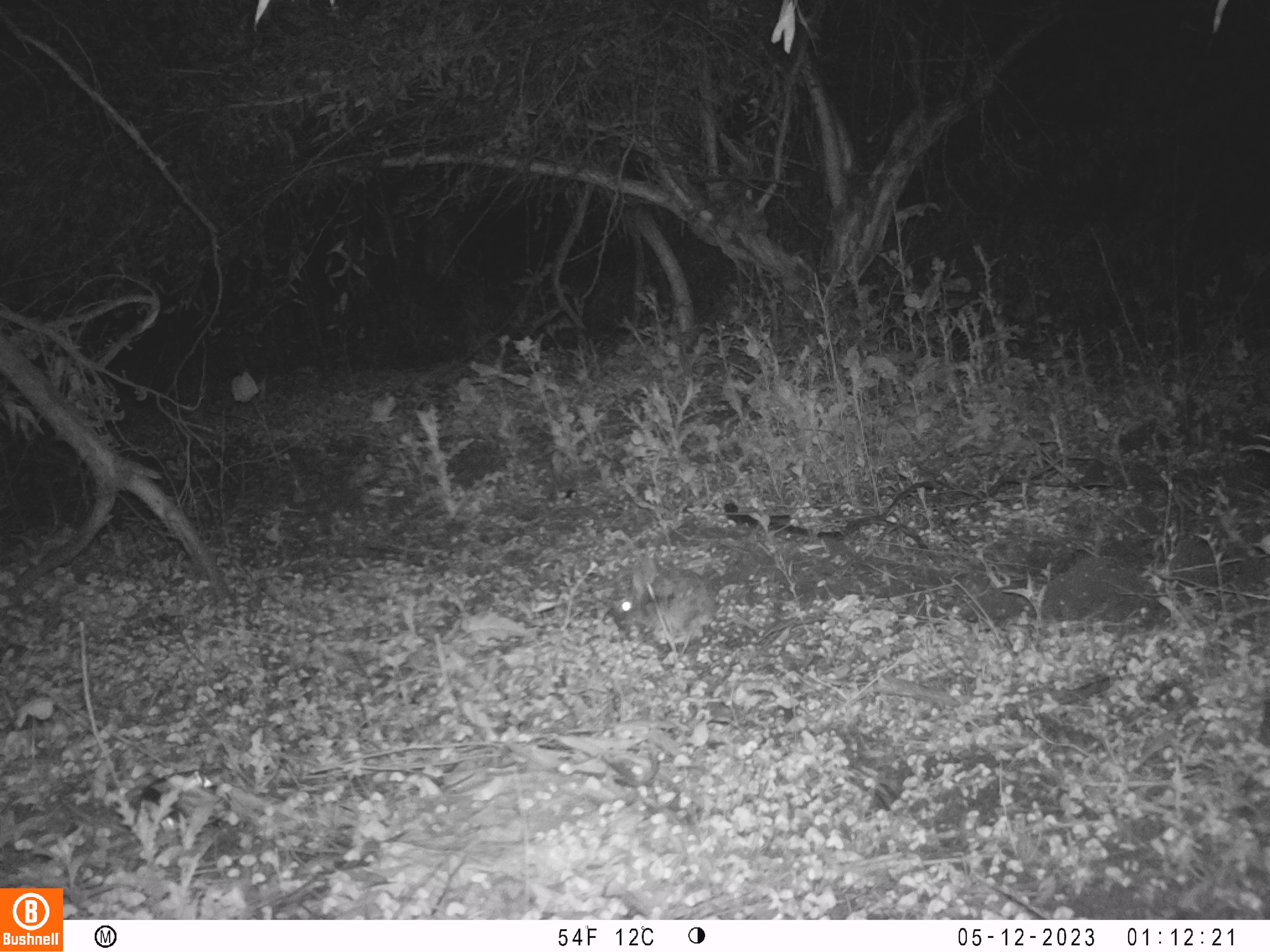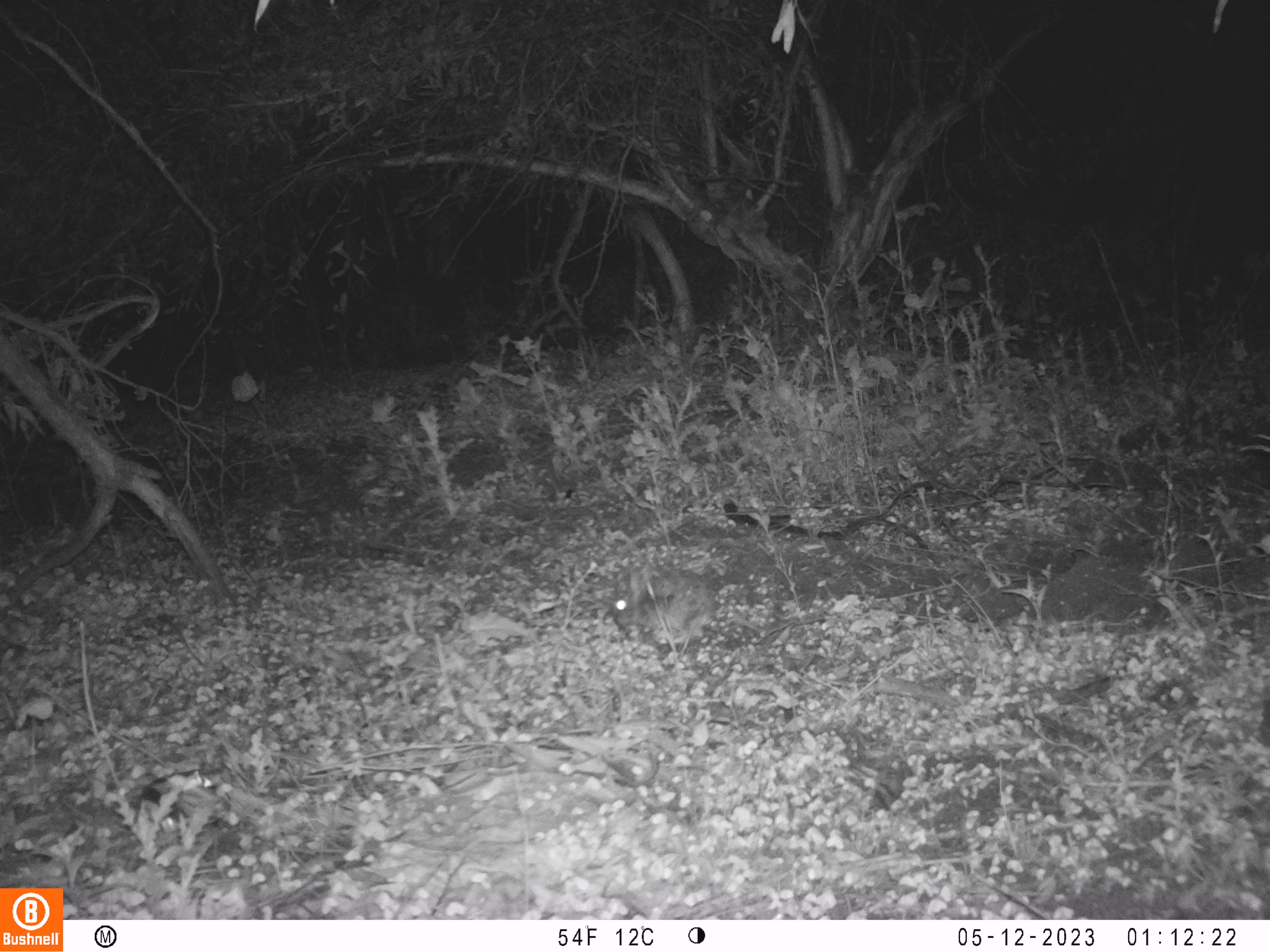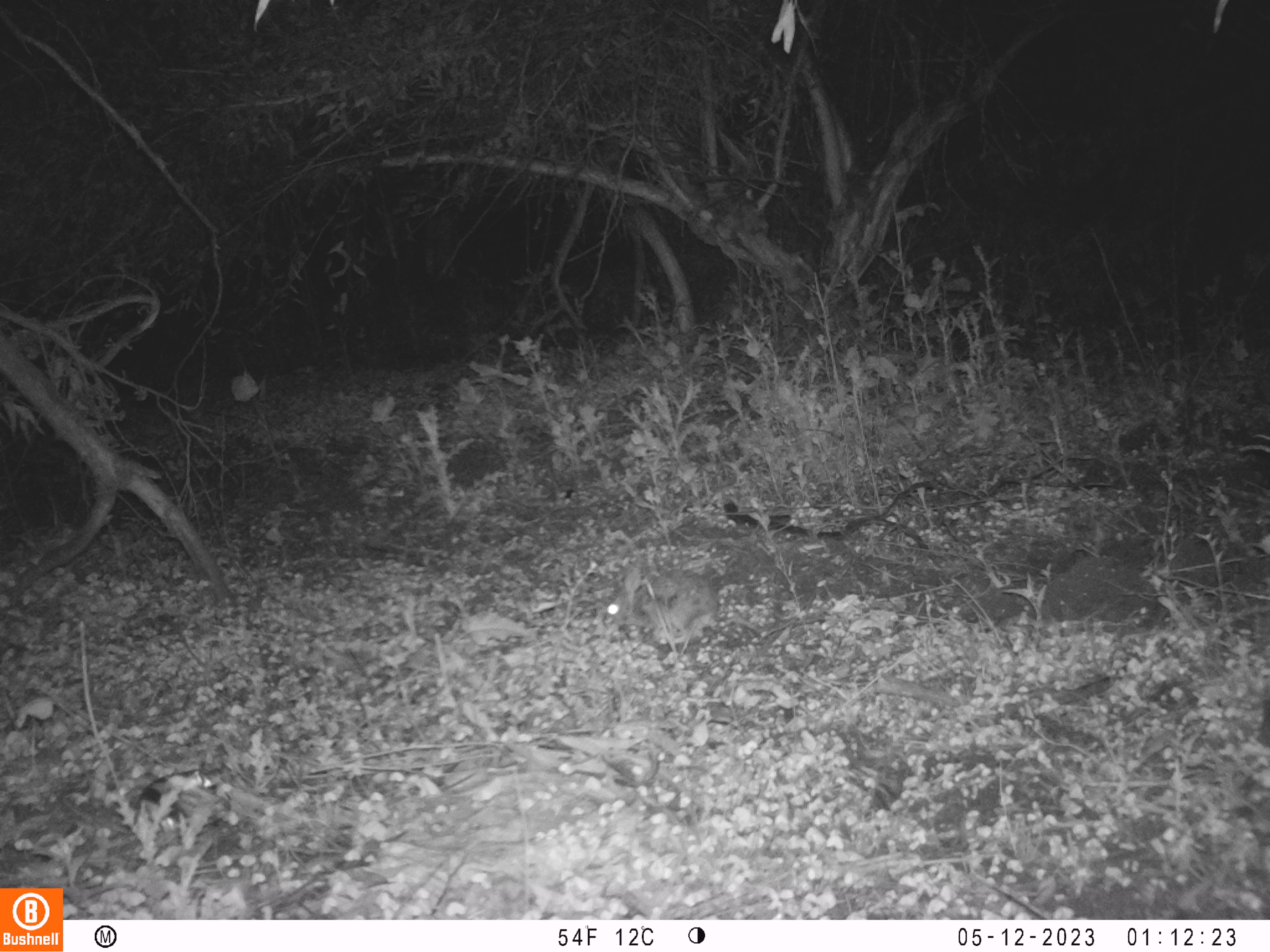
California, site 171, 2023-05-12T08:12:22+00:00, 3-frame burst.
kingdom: Animalia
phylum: Chordata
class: Mammalia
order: Lagomorpha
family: Leporidae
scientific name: Leporidae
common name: rabbit